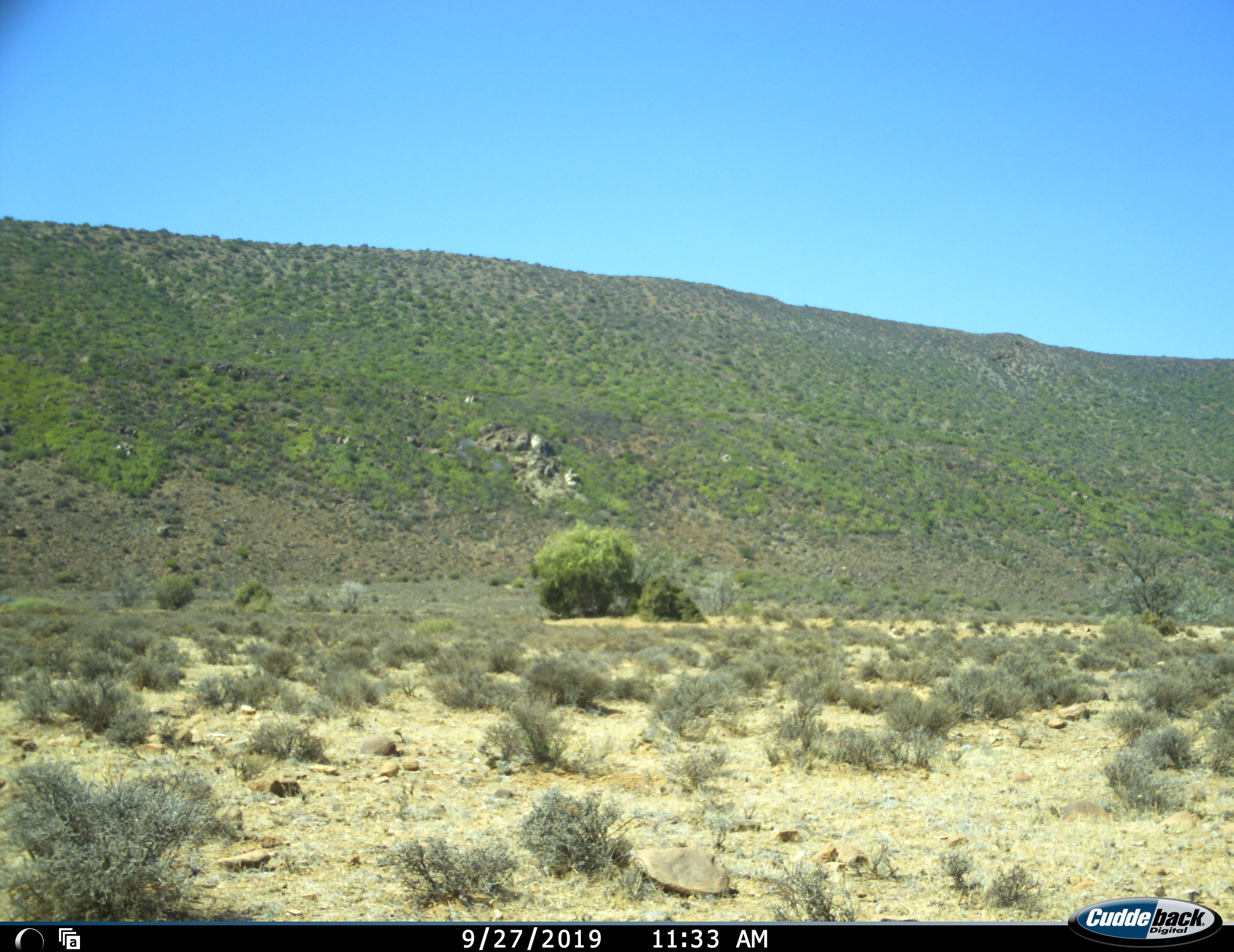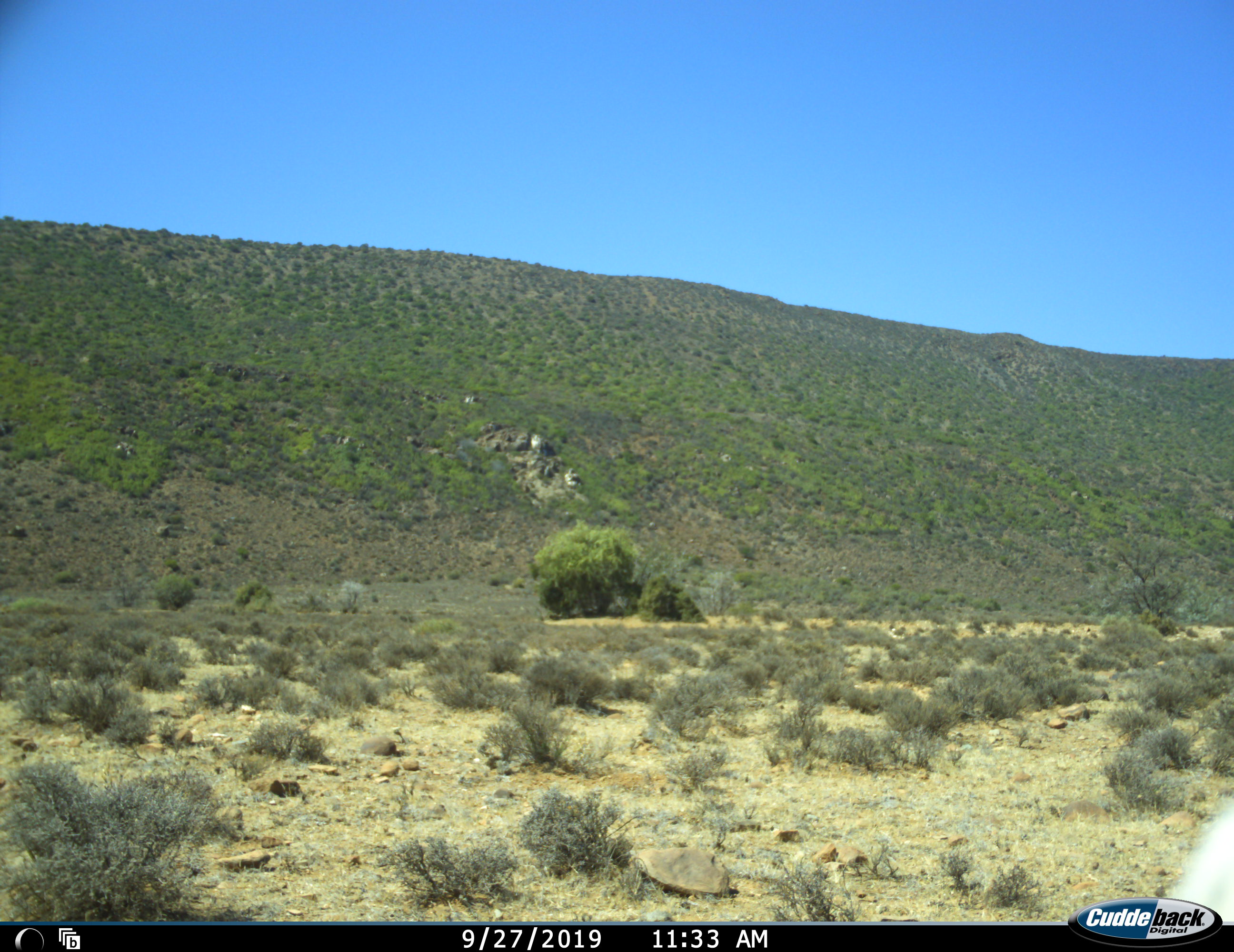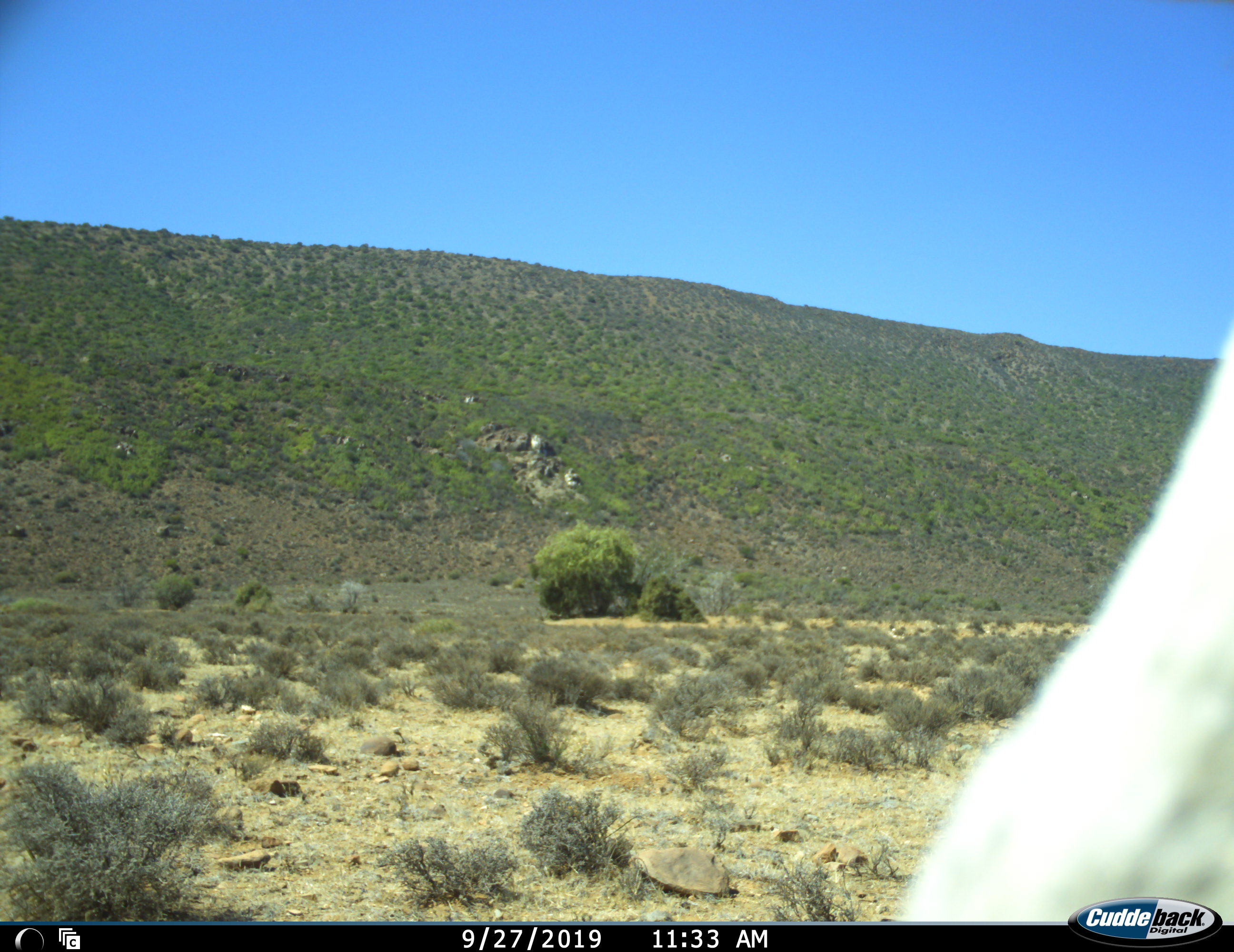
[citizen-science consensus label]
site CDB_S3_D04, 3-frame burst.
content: unidentified animal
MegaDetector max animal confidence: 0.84